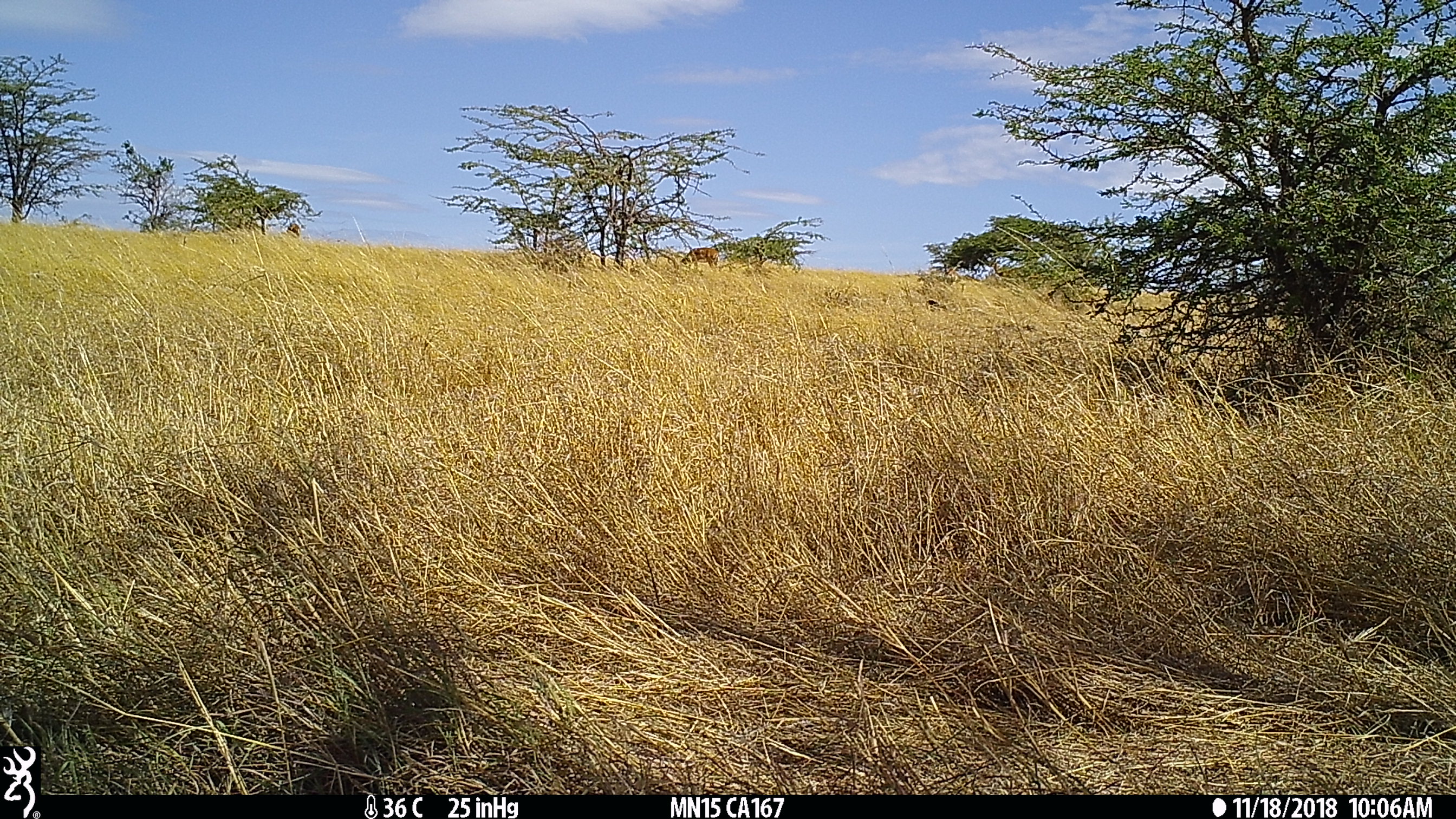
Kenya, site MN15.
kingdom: Animalia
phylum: Chordata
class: Mammalia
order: Artiodactyla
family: Bovidae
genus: Aepyceros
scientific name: Aepyceros melampus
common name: impala